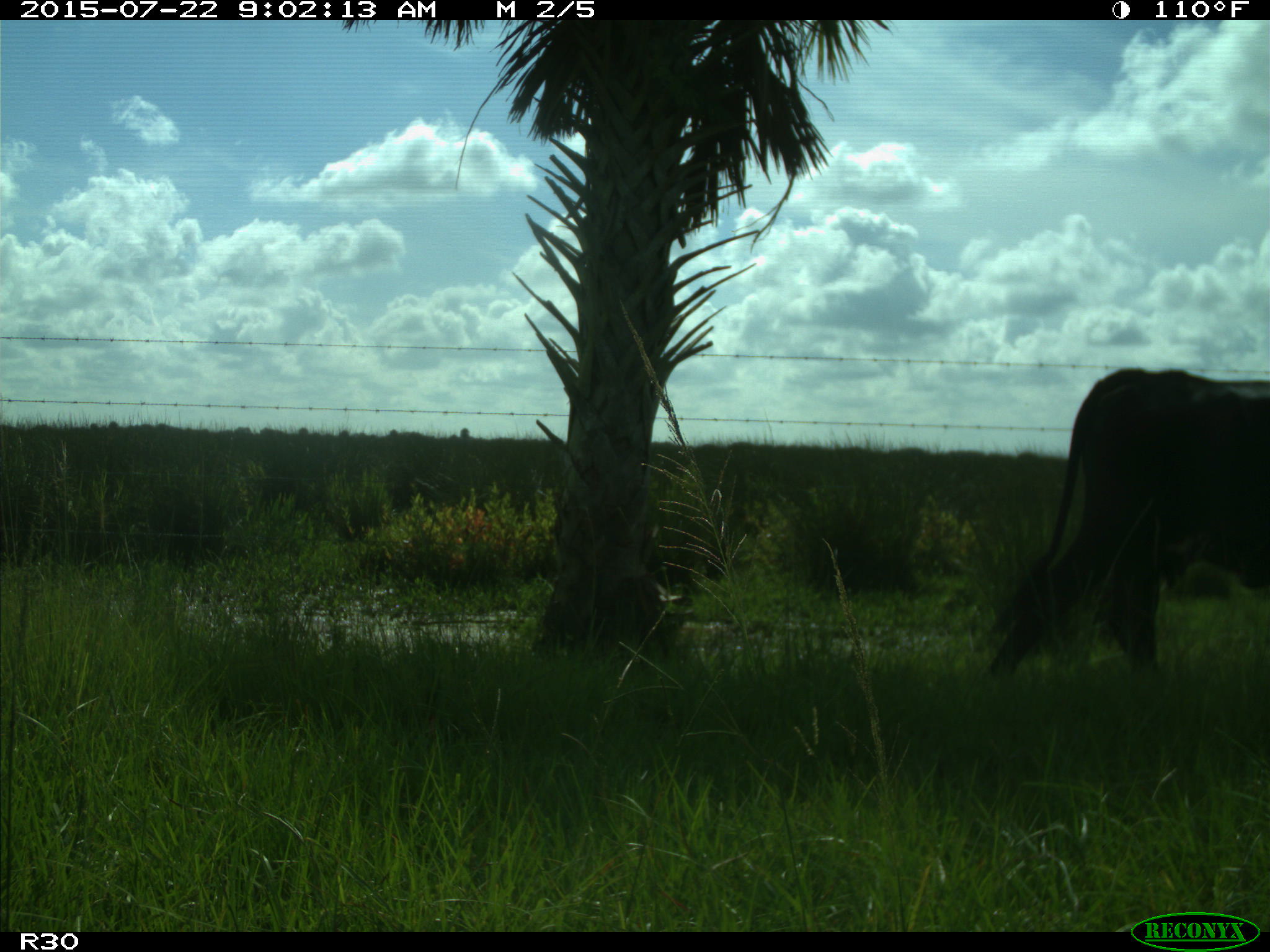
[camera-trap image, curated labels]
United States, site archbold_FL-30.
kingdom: Animalia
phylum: Chordata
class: Mammalia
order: Artiodactyla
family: Bovidae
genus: Bos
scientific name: Bos taurus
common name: domestic cow